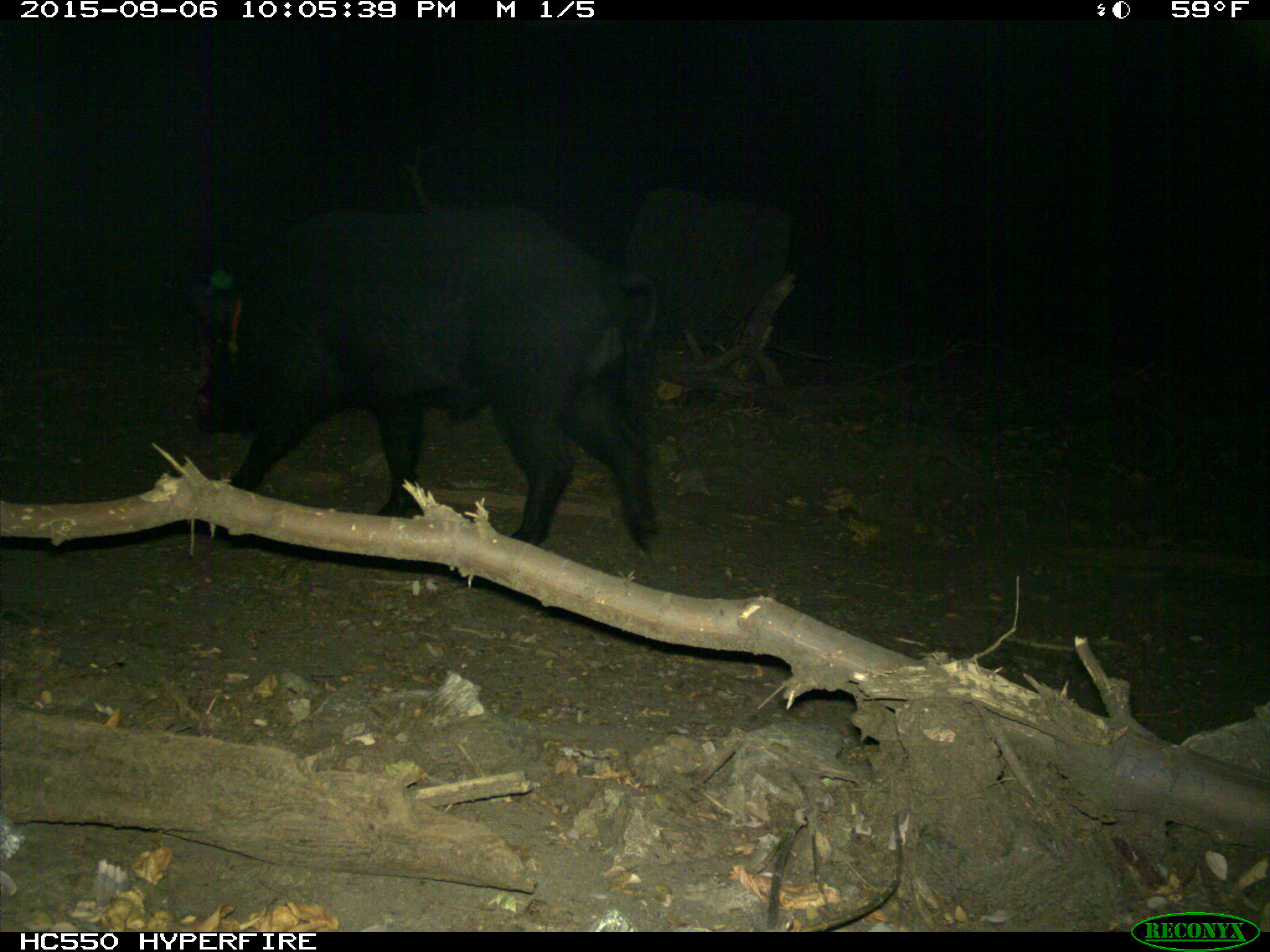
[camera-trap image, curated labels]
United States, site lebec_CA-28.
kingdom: Animalia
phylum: Chordata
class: Mammalia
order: Artiodactyla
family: Suidae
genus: Sus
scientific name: Sus scrofa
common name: wild boar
Sus scrofa (wild boar).